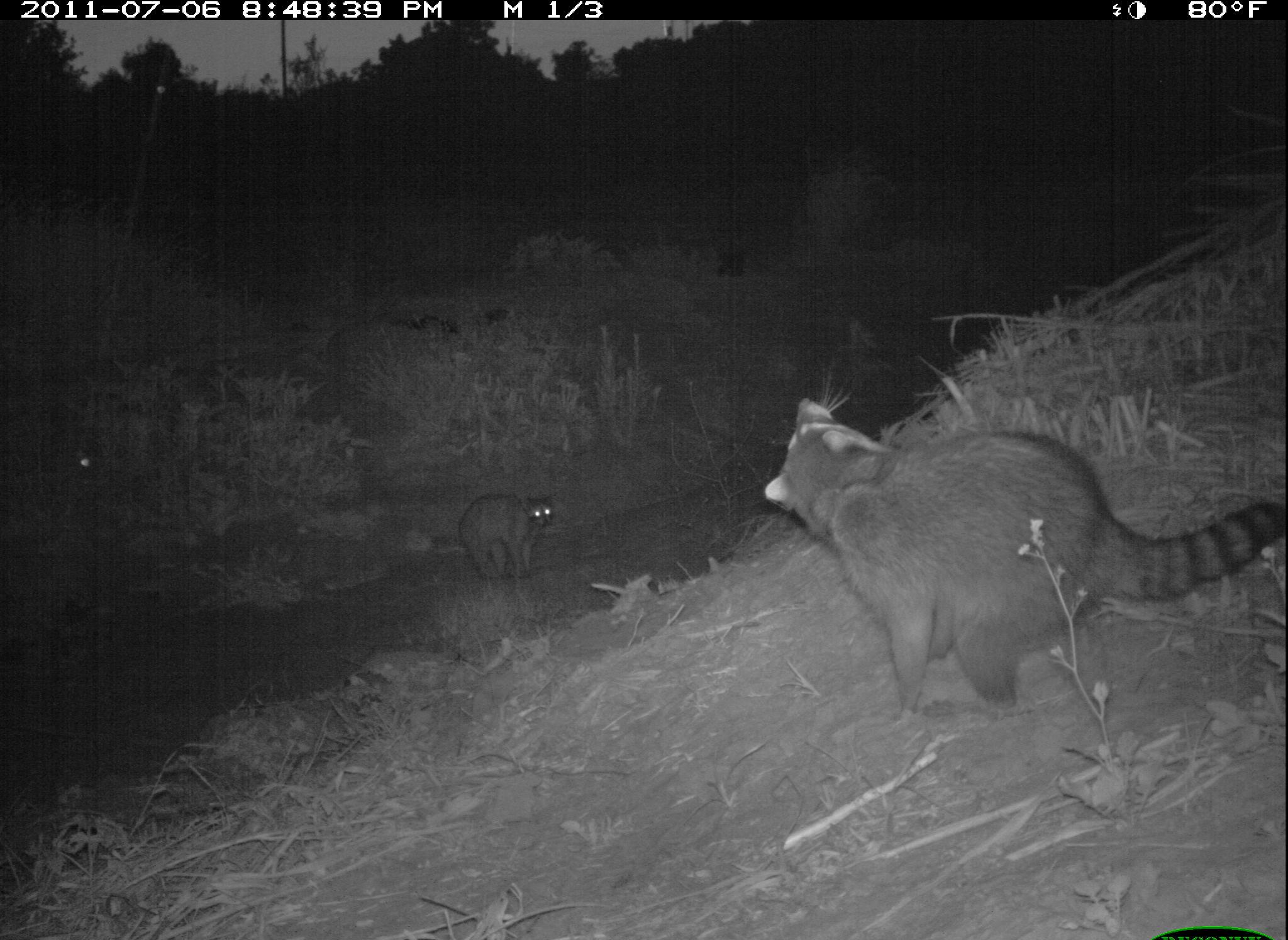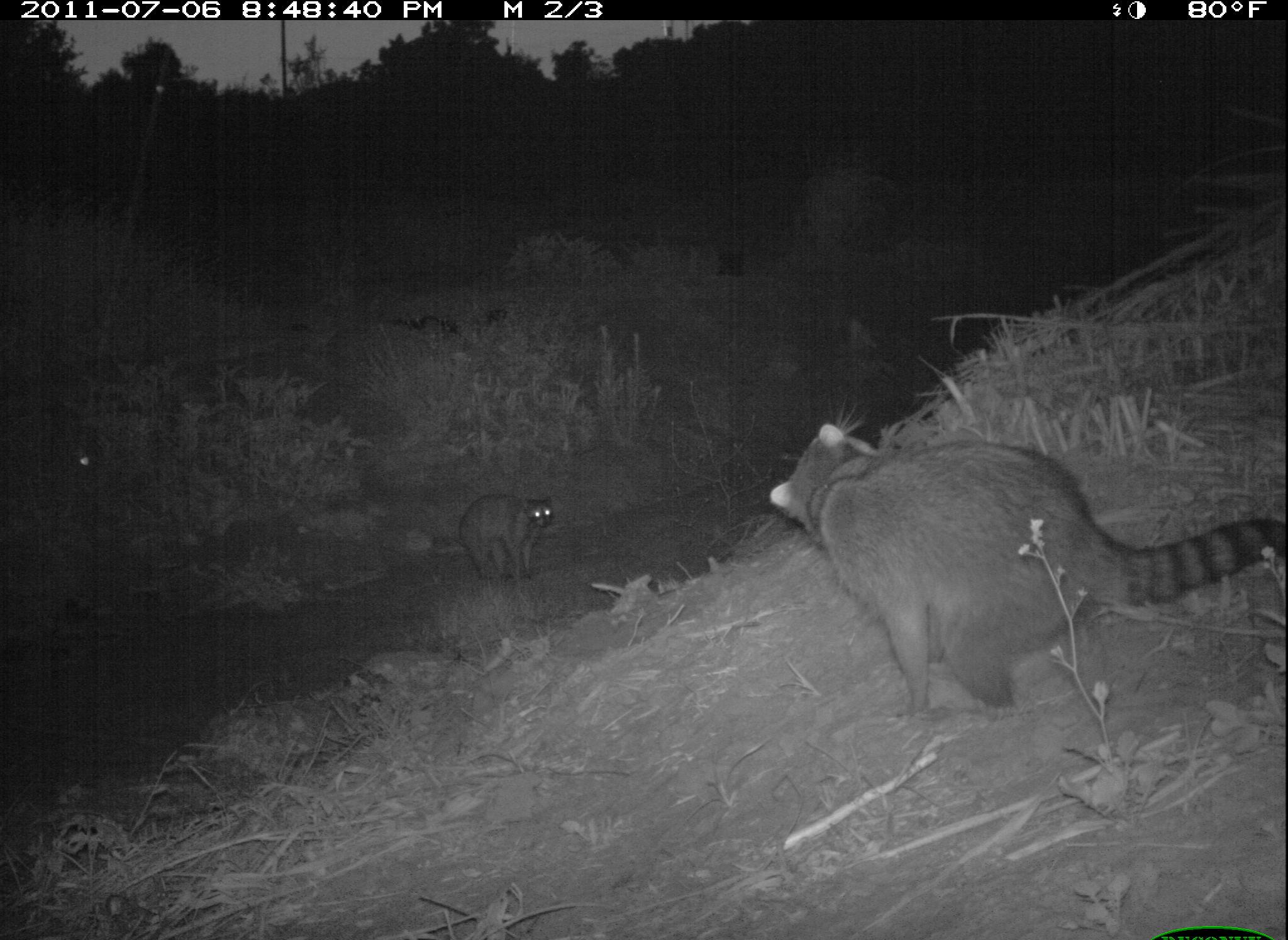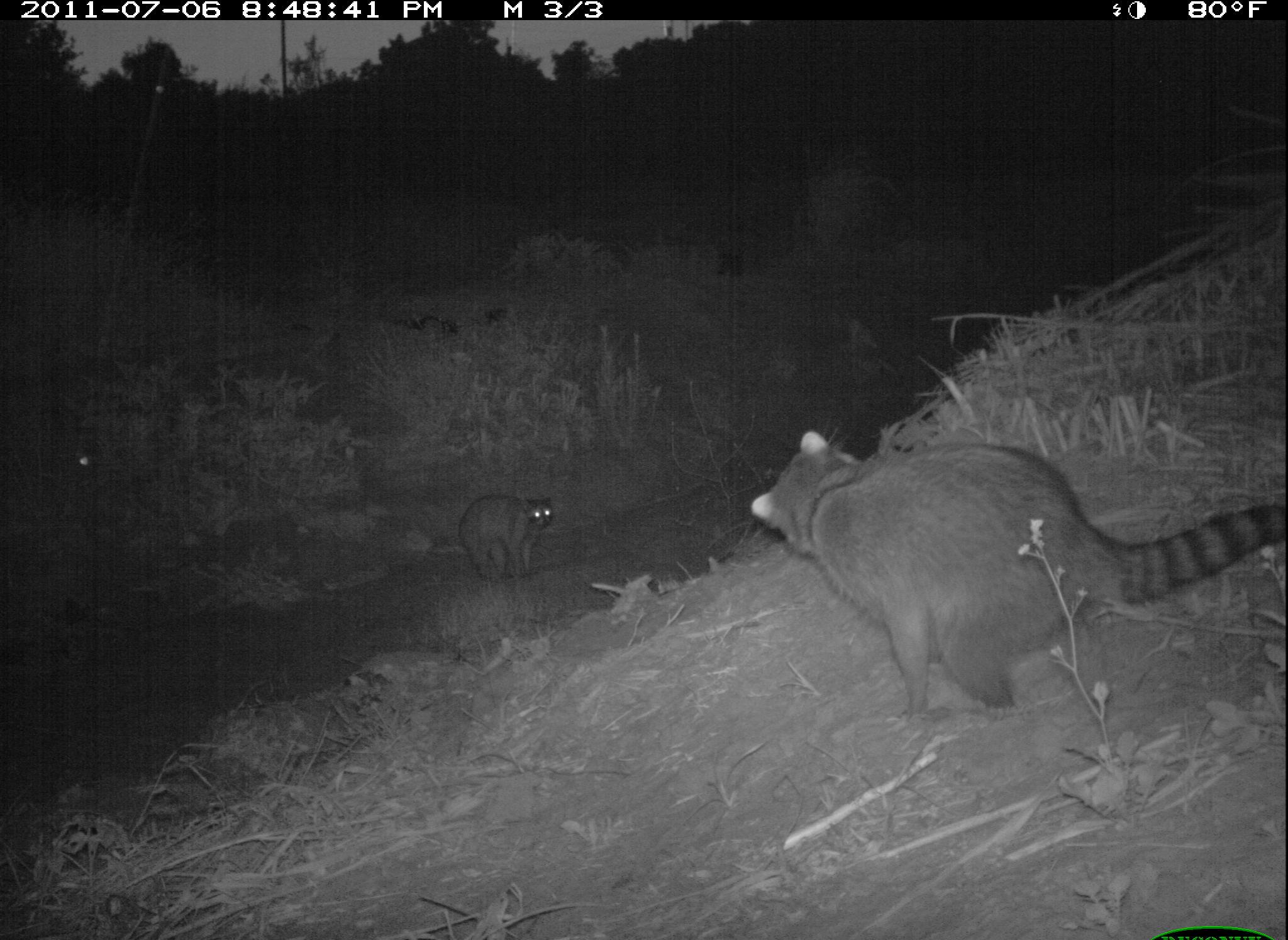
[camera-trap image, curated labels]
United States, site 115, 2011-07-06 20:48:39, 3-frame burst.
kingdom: Animalia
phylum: Chordata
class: Mammalia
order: Carnivora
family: Procyonidae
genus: Procyon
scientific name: Procyon lotor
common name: raccoon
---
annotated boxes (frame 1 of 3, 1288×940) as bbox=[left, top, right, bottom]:
raccoon: bbox=[753, 377, 1285, 728]; bbox=[444, 475, 589, 599]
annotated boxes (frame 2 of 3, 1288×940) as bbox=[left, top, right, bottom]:
raccoon: bbox=[758, 398, 1288, 726]; bbox=[425, 461, 591, 593]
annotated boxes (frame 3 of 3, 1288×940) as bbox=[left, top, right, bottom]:
raccoon: bbox=[744, 420, 1274, 686]; bbox=[448, 490, 564, 586]